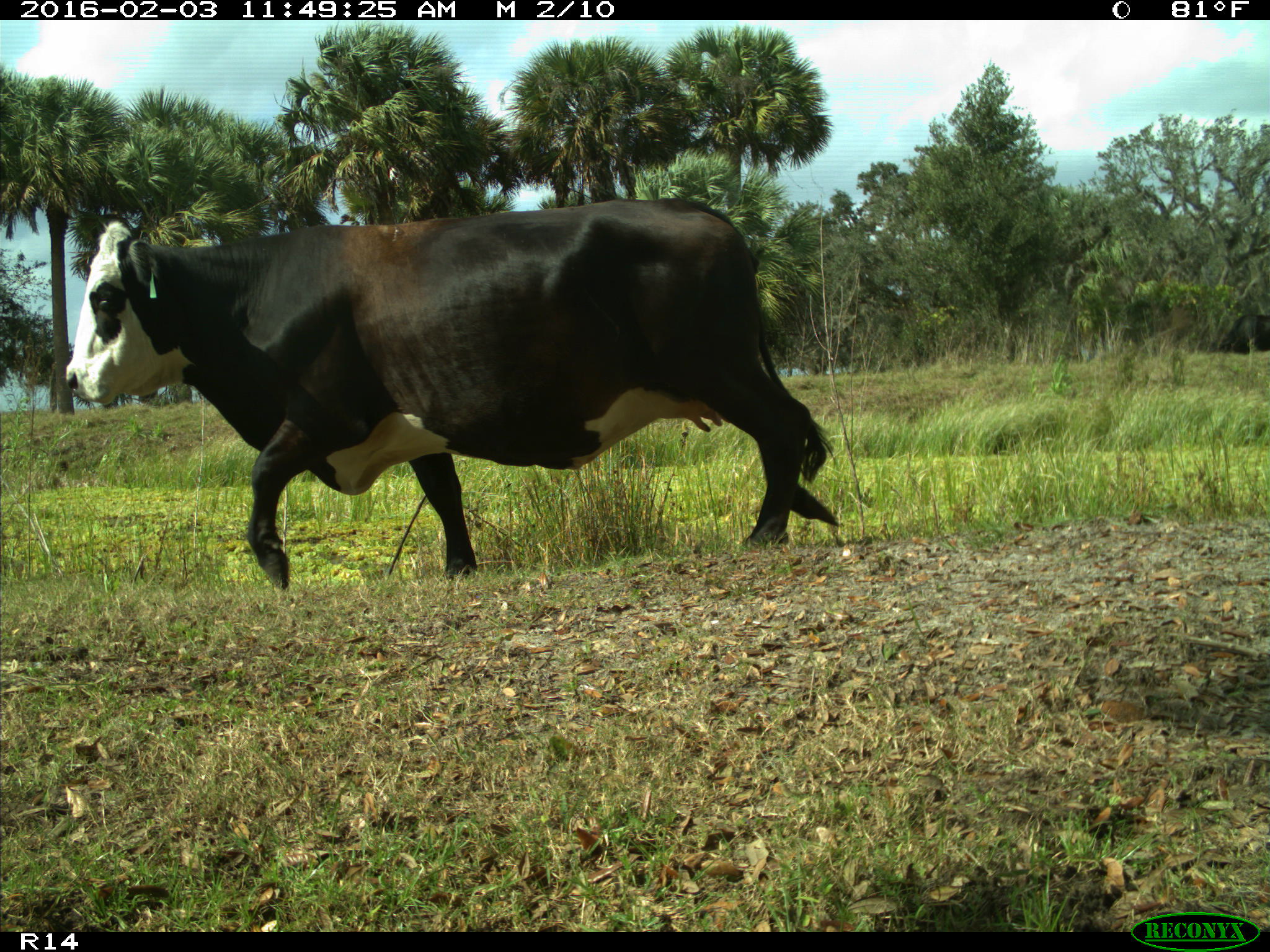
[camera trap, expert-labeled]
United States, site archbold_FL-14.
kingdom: Animalia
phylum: Chordata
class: Mammalia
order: Artiodactyla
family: Bovidae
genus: Bos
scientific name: Bos taurus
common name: domestic cow